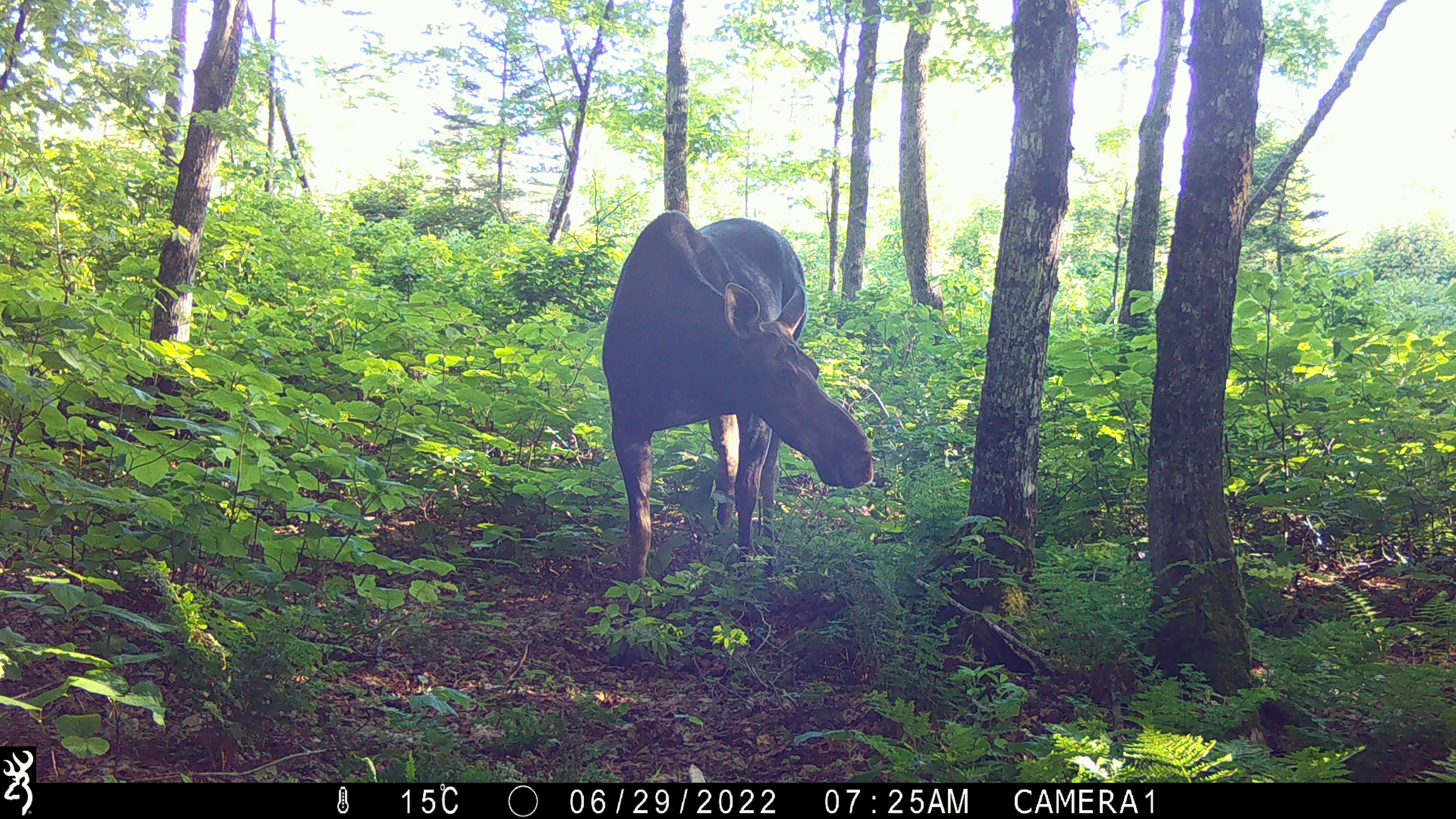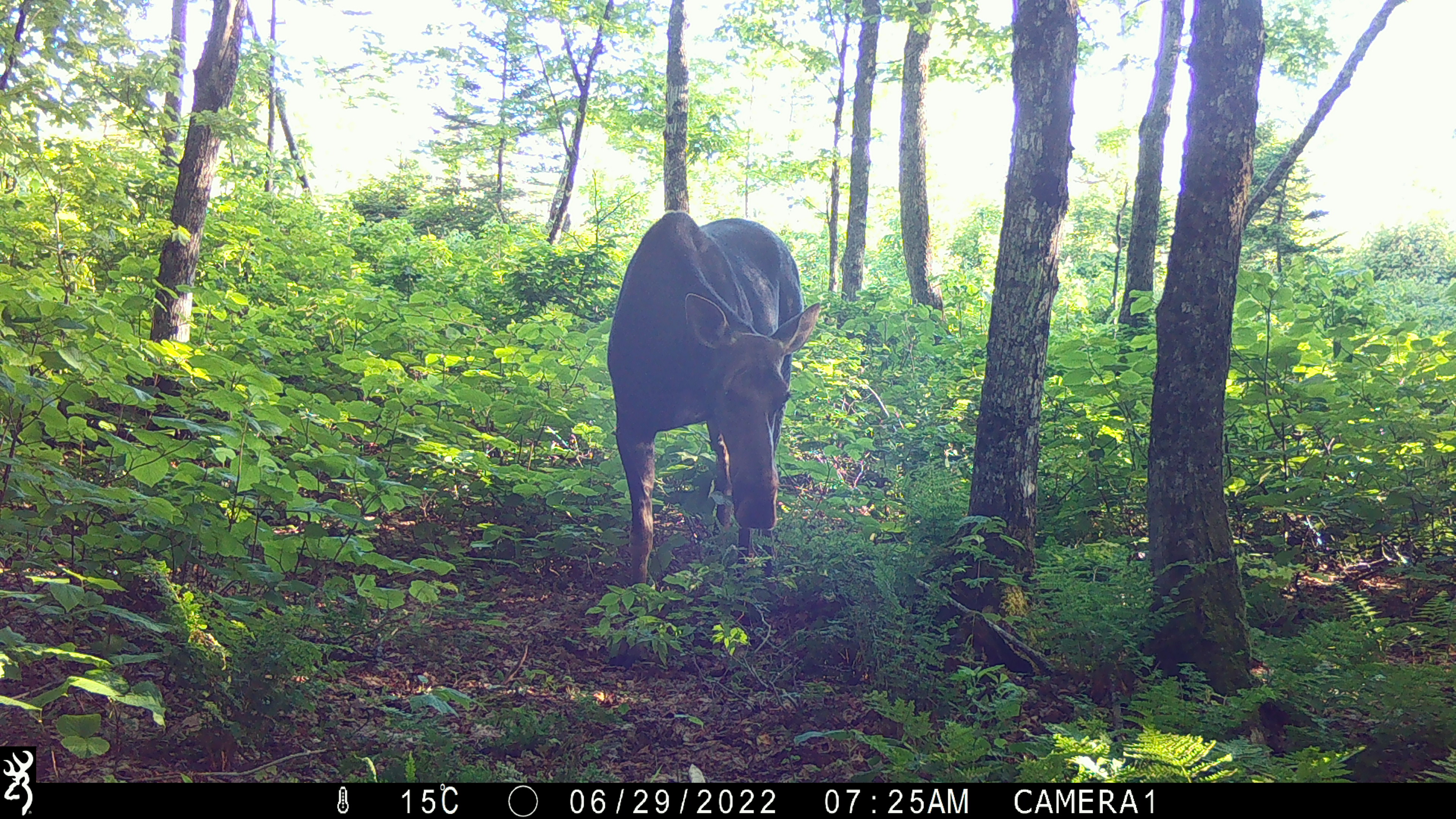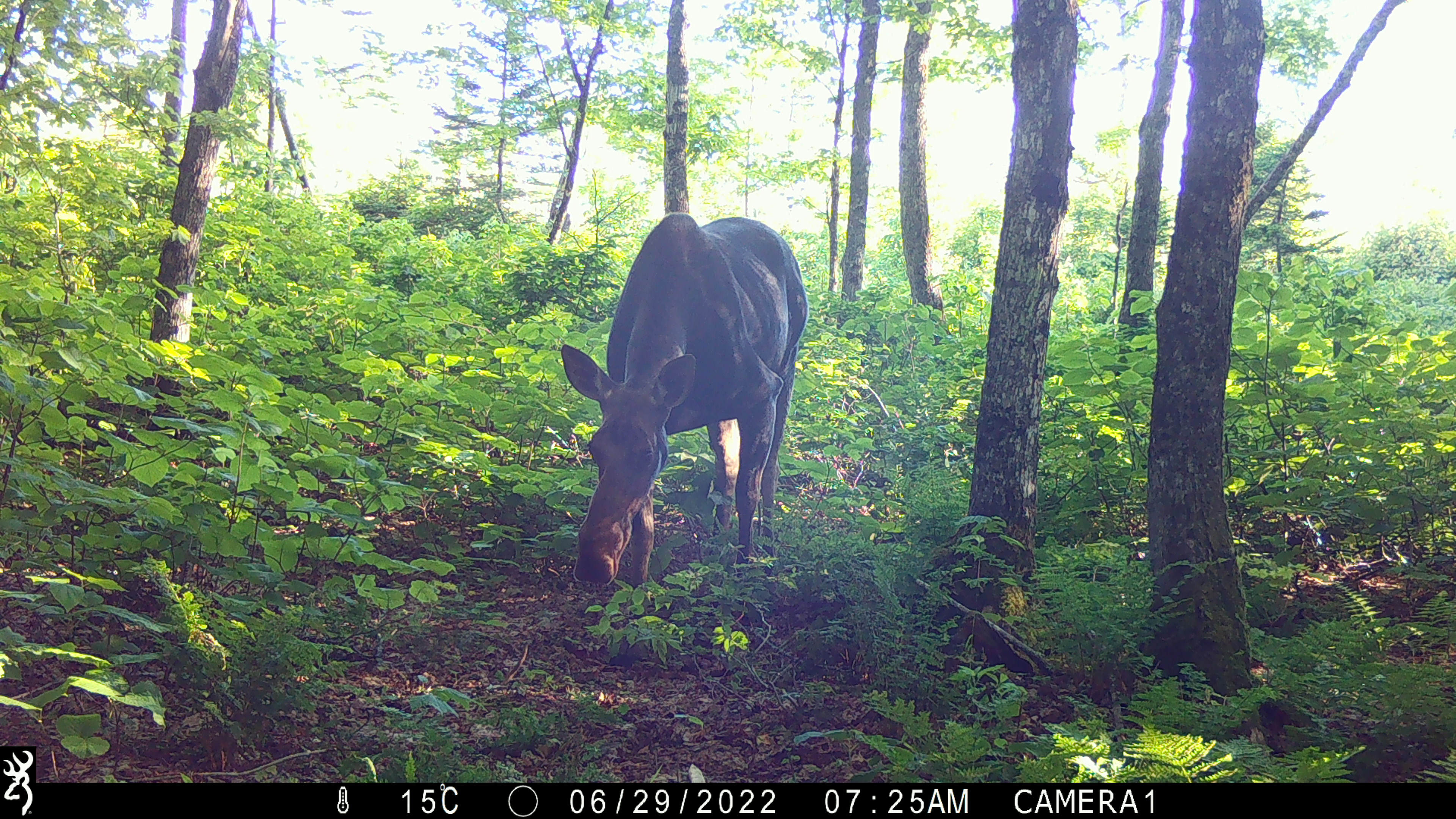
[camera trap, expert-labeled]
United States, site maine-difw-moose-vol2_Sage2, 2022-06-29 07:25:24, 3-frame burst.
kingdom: Animalia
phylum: Chordata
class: Mammalia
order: Artiodactyla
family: Cervidae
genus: Alces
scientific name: Alces alces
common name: moose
Moose (Alces alces).